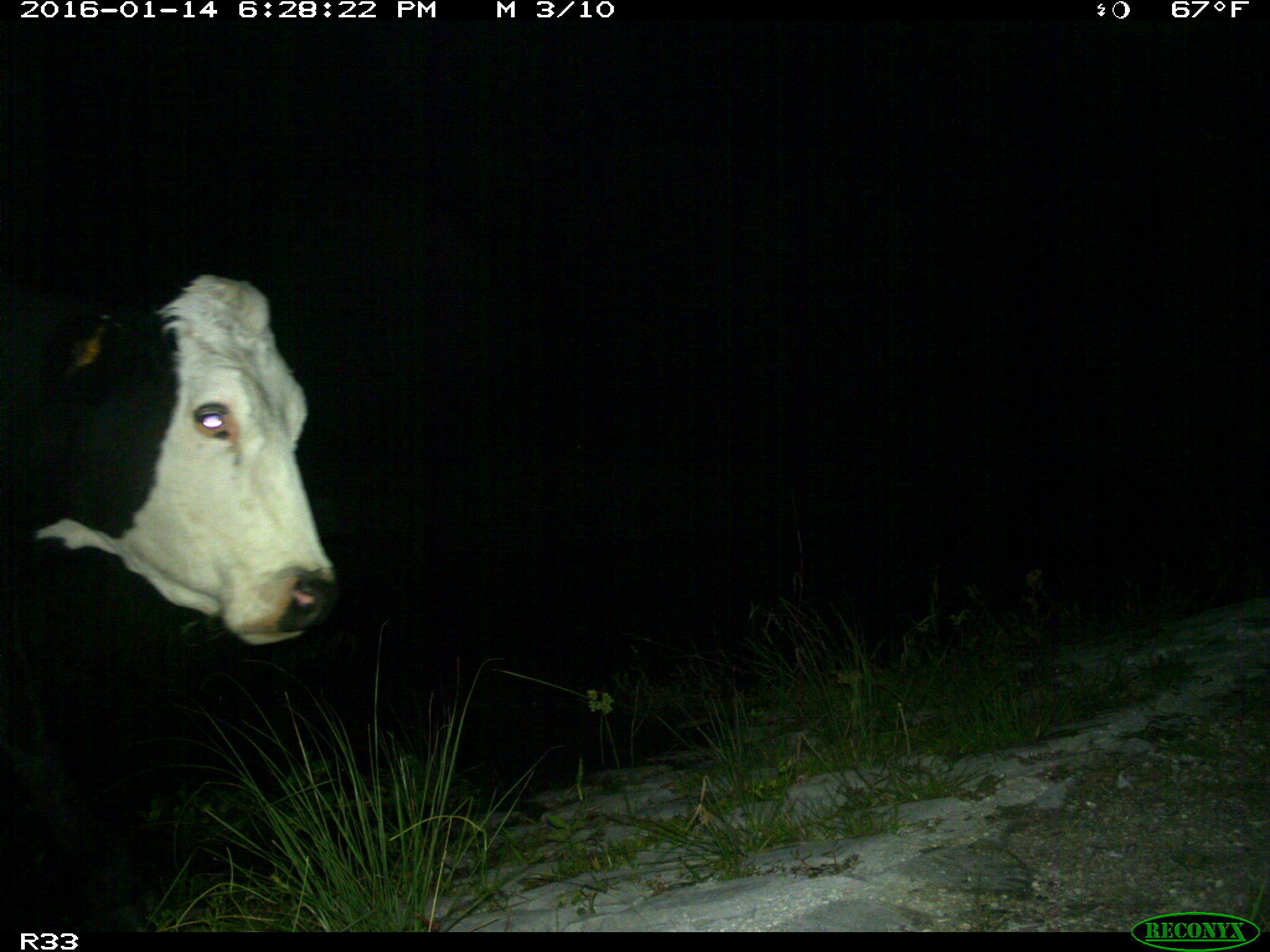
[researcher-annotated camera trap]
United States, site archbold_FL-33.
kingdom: Animalia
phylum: Chordata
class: Mammalia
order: Artiodactyla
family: Bovidae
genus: Bos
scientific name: Bos taurus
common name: domestic cow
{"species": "Bos taurus (domestic cow)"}